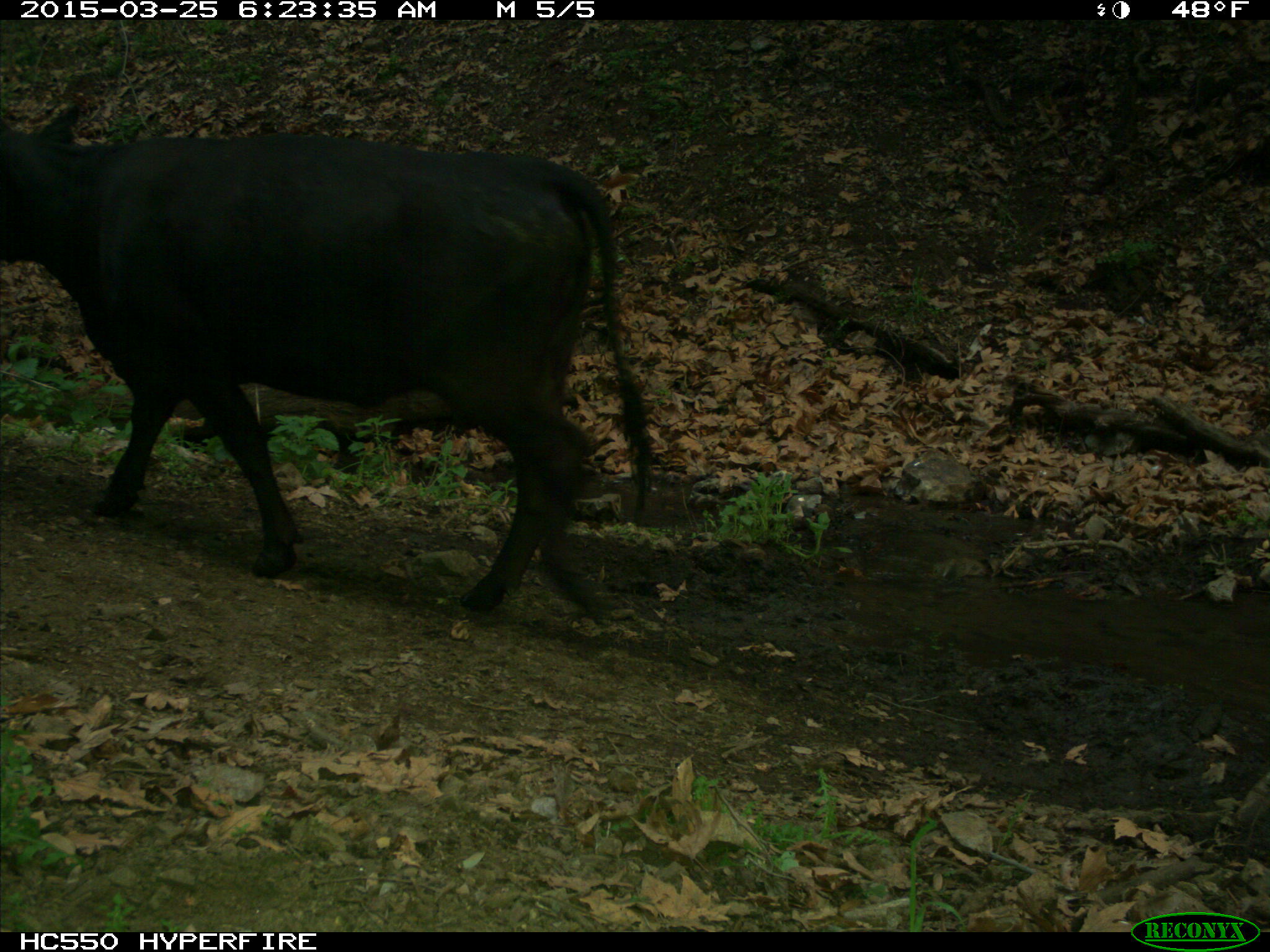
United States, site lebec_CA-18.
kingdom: Animalia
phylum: Chordata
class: Mammalia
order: Artiodactyla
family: Bovidae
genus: Bos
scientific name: Bos taurus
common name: domestic cow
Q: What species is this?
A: Bos taurus (domestic cow).